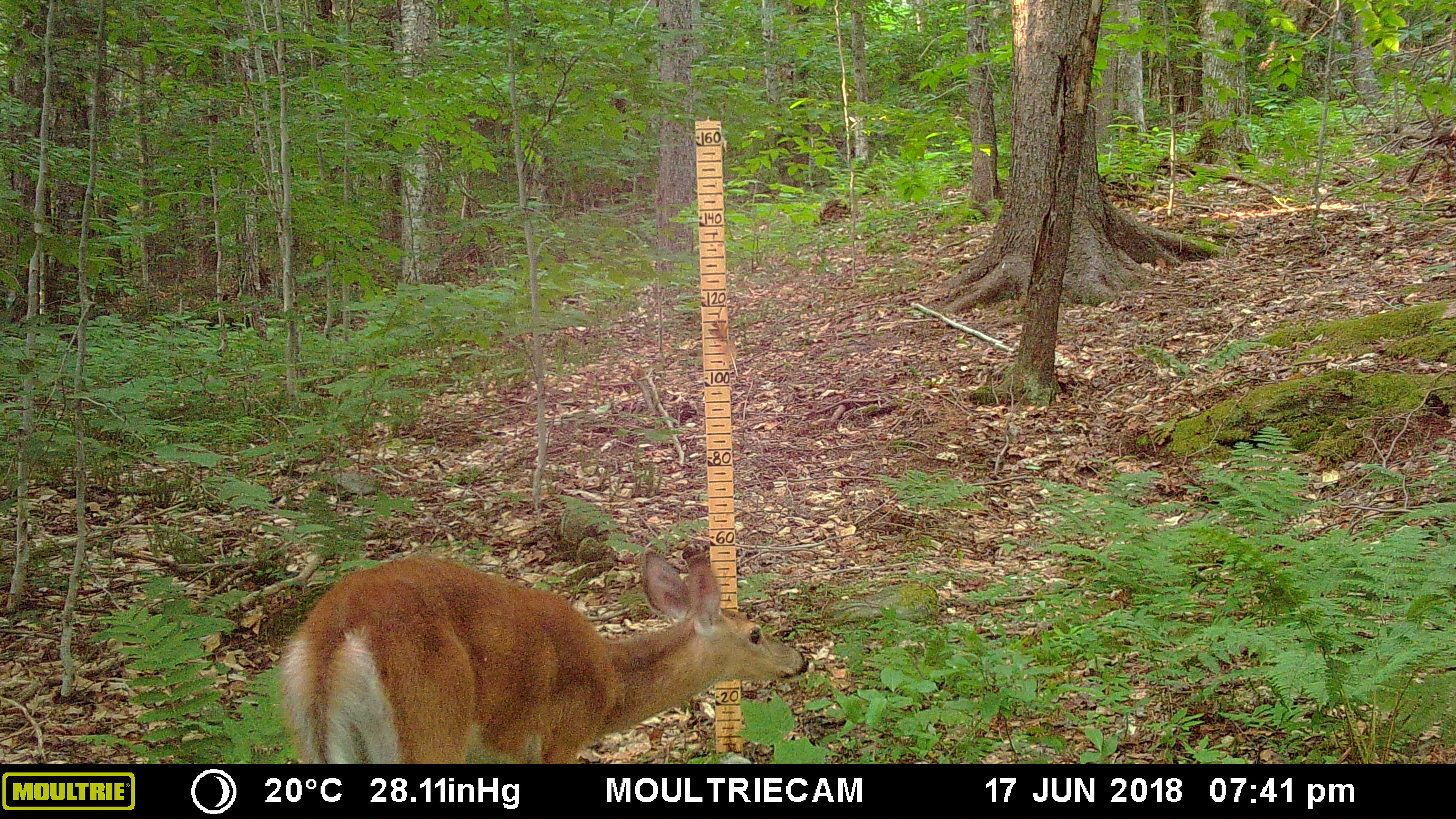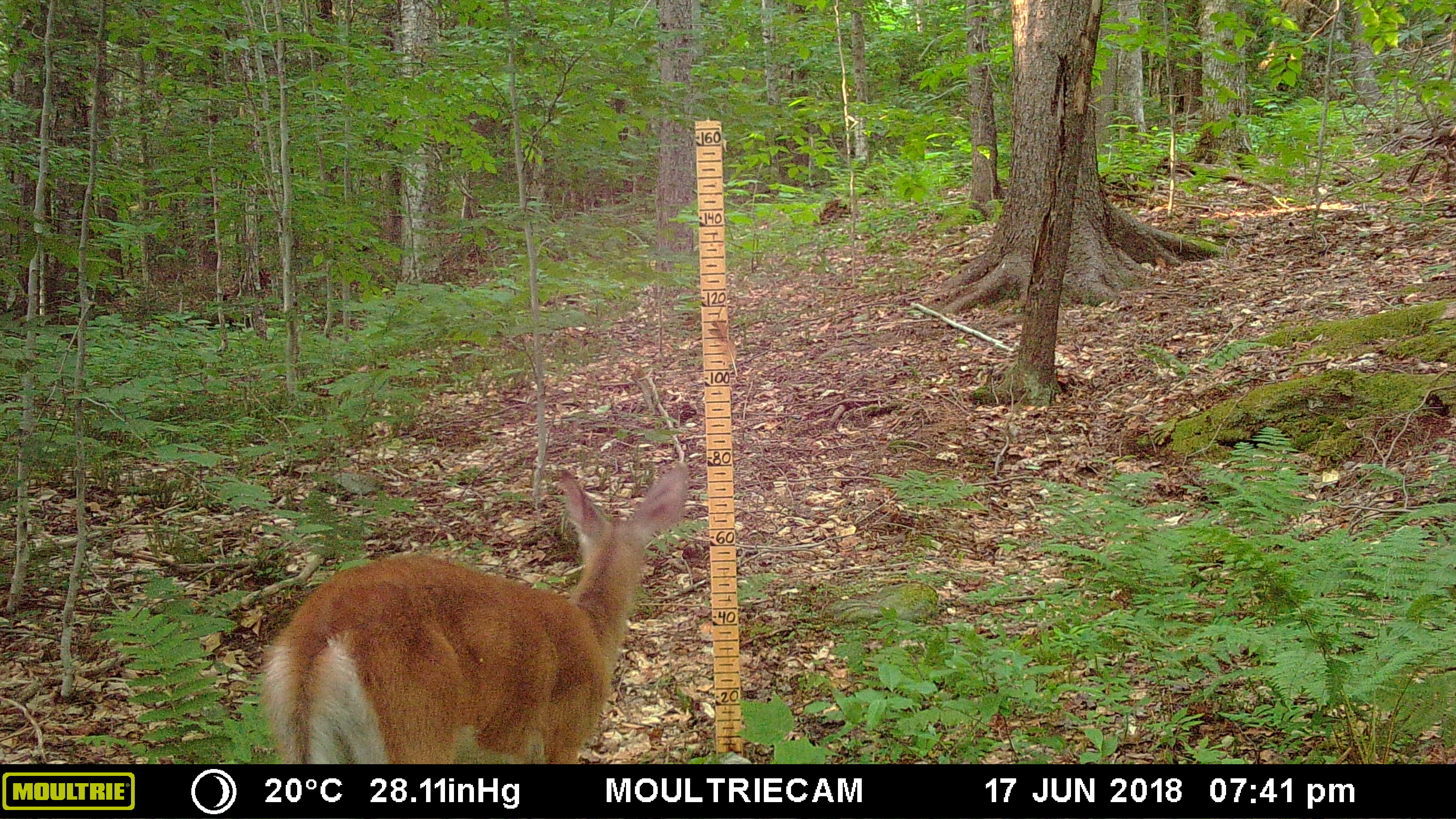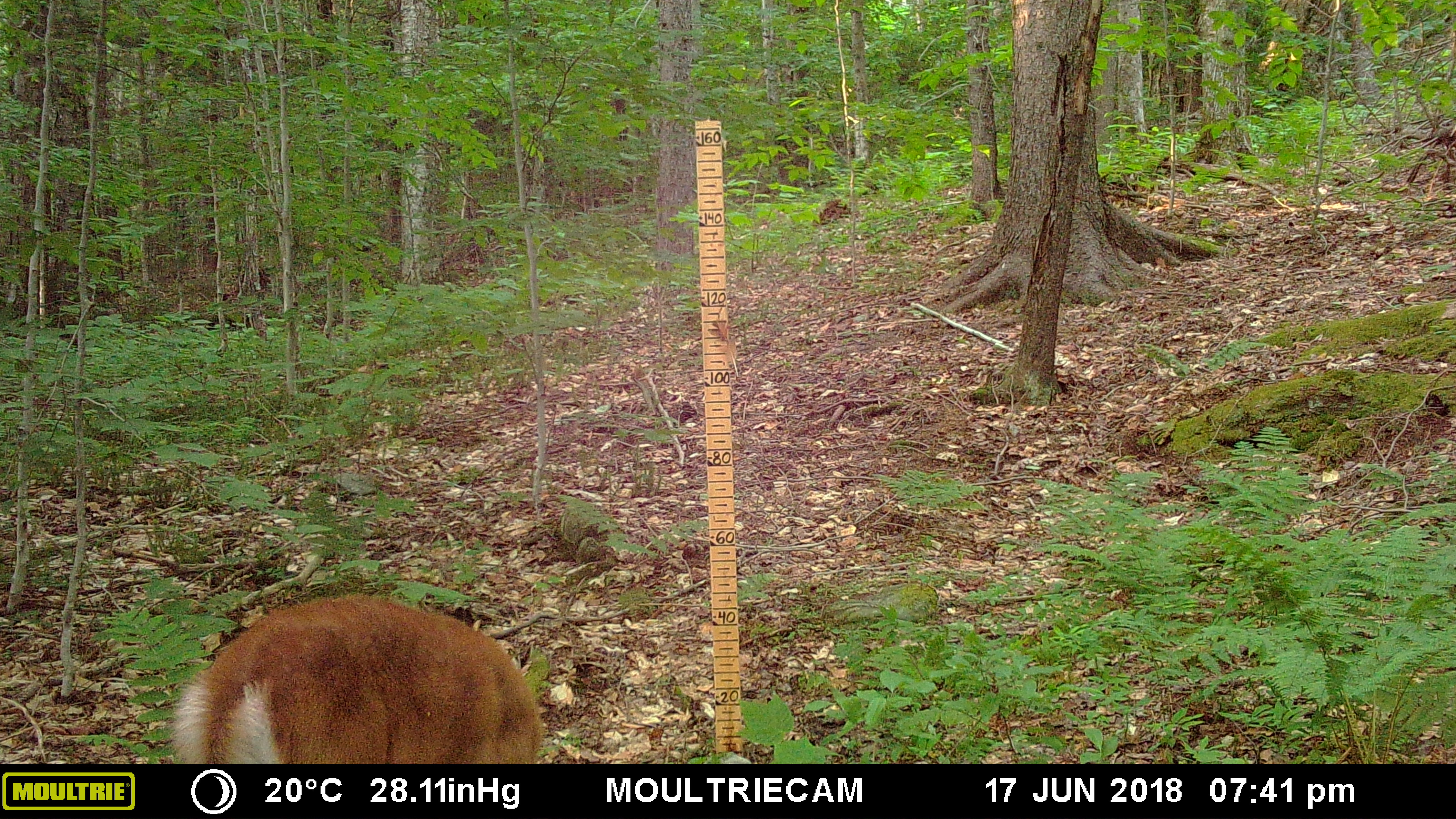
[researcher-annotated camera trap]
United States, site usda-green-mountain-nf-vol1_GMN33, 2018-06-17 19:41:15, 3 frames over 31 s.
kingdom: Animalia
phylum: Chordata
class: Mammalia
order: Artiodactyla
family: Cervidae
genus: Odocoileus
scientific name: Odocoileus virginianus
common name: white-tailed deer